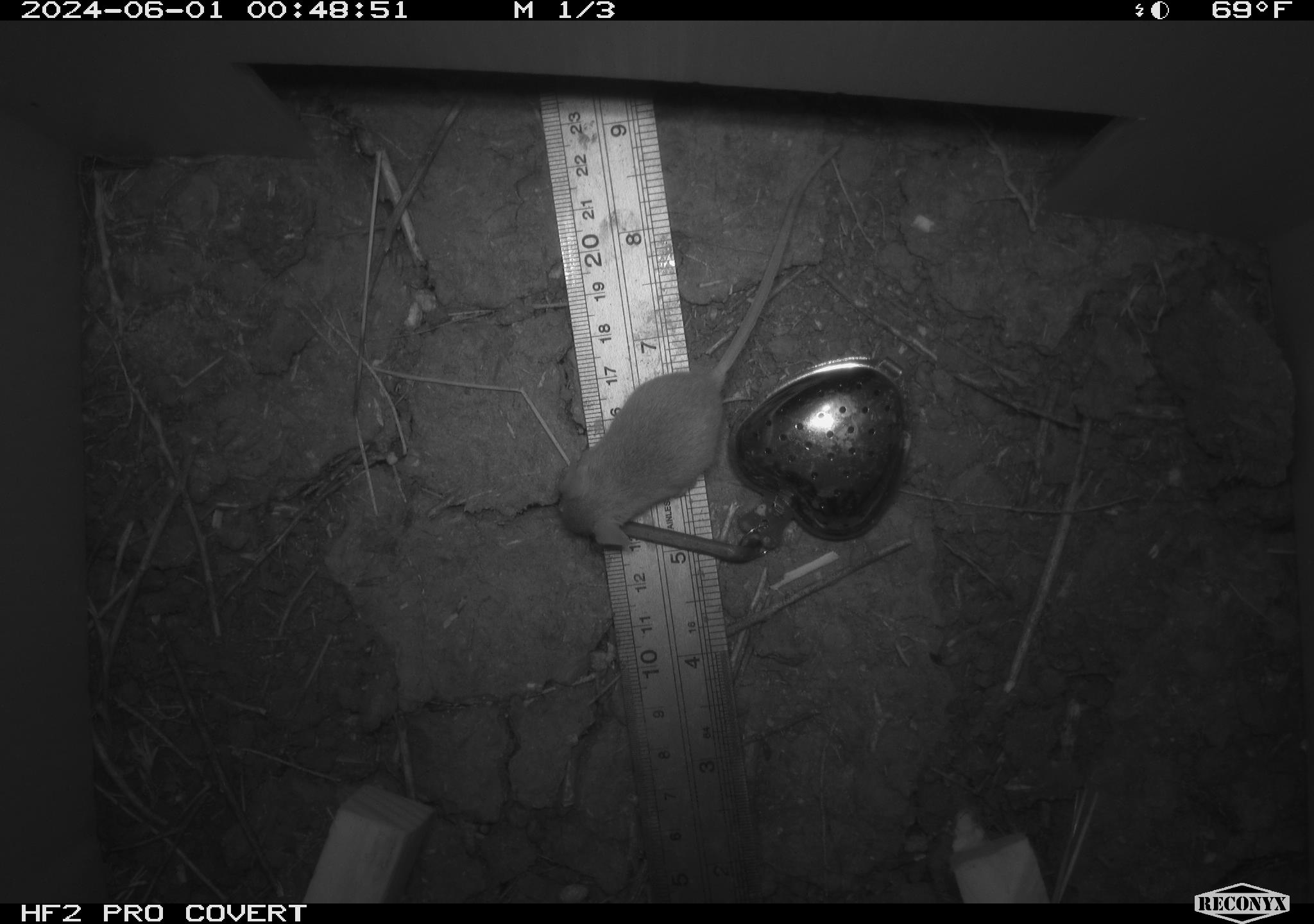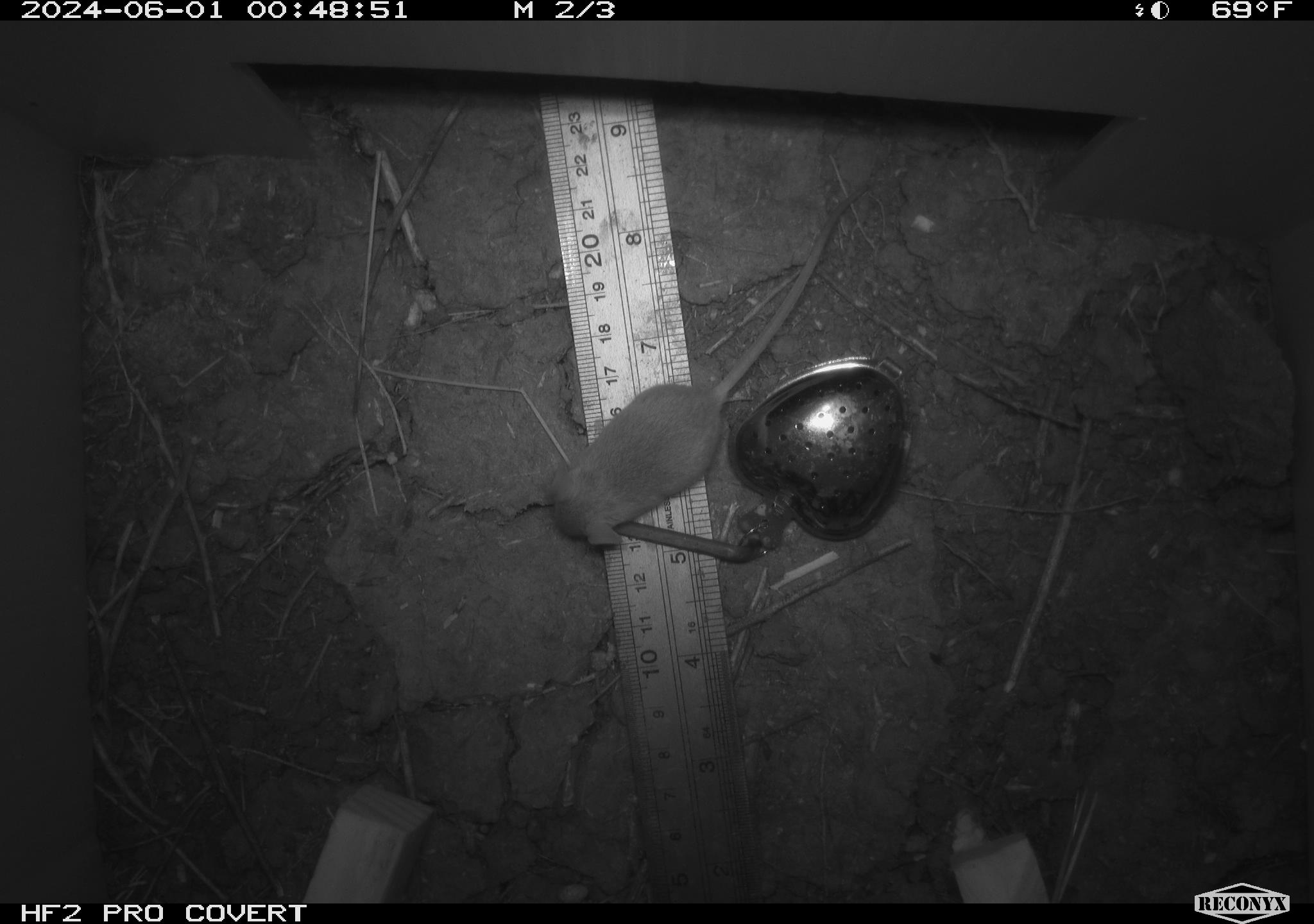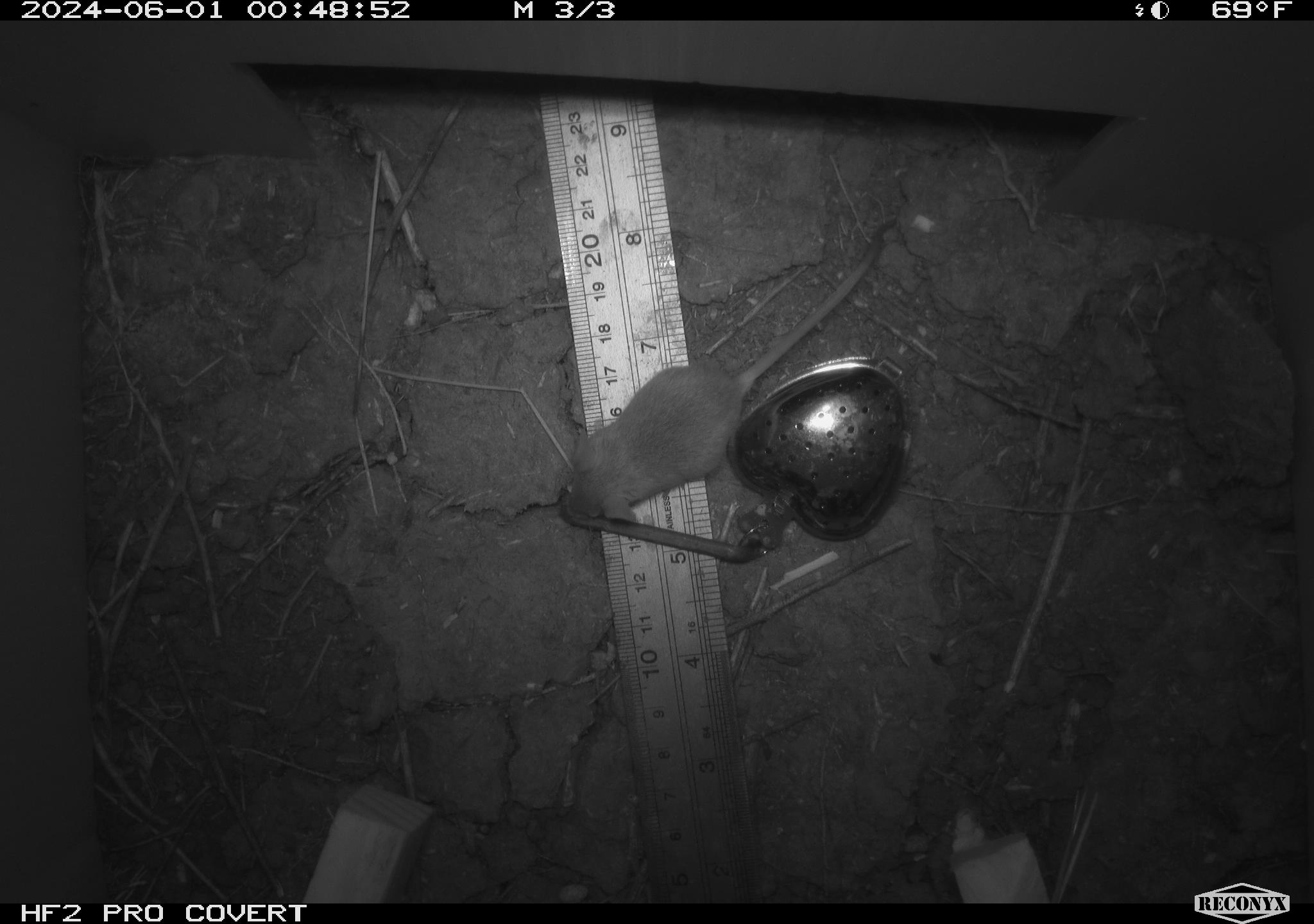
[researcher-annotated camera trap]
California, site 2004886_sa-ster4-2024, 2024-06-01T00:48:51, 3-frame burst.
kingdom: Animalia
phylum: Chordata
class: Mammalia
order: Rodentia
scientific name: Rodentia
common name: mouse species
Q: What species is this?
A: Mouse species (Rodentia).